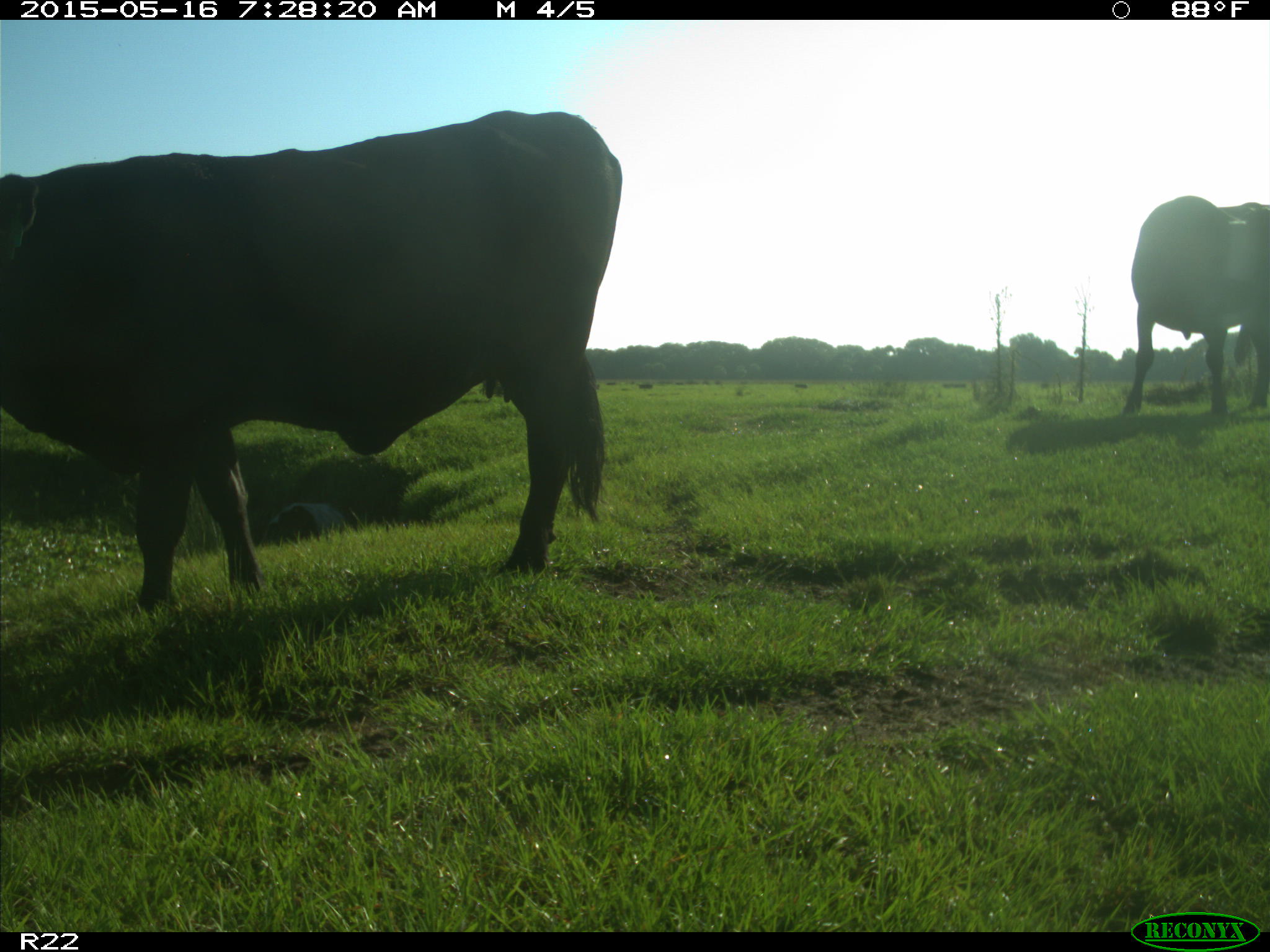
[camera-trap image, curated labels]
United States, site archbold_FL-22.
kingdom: Animalia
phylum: Chordata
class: Mammalia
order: Artiodactyla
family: Bovidae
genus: Bos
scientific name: Bos taurus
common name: domestic cow